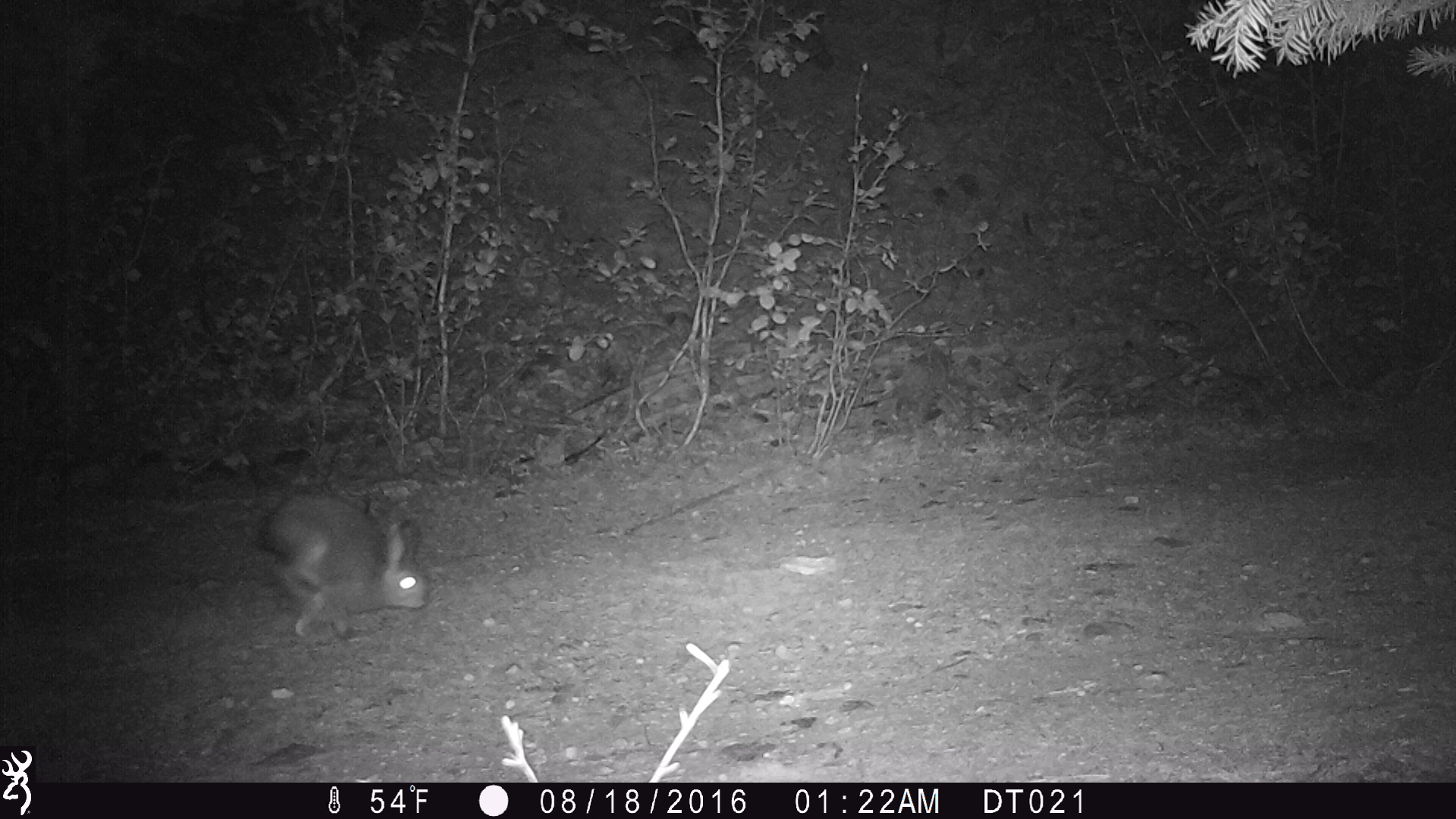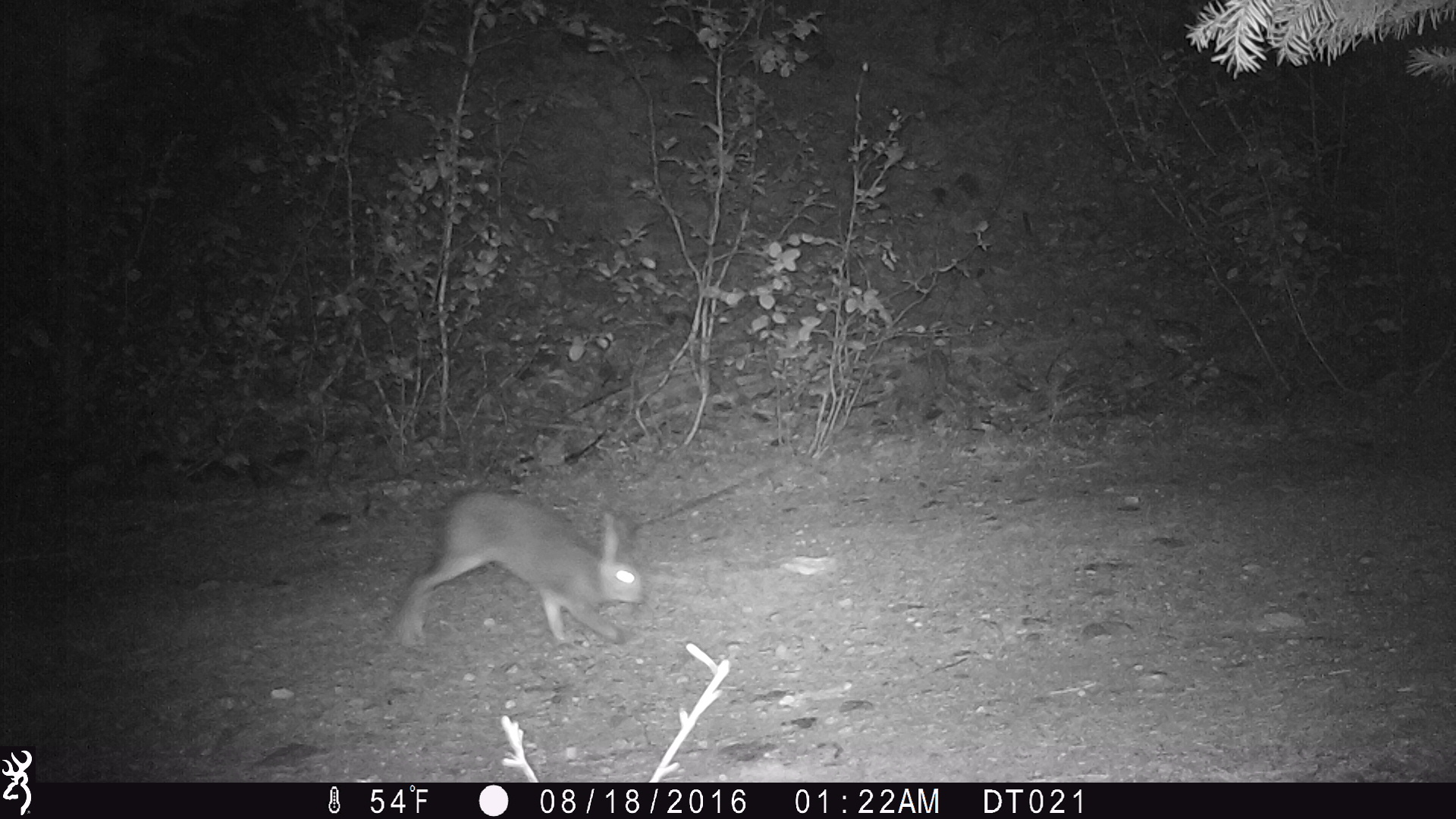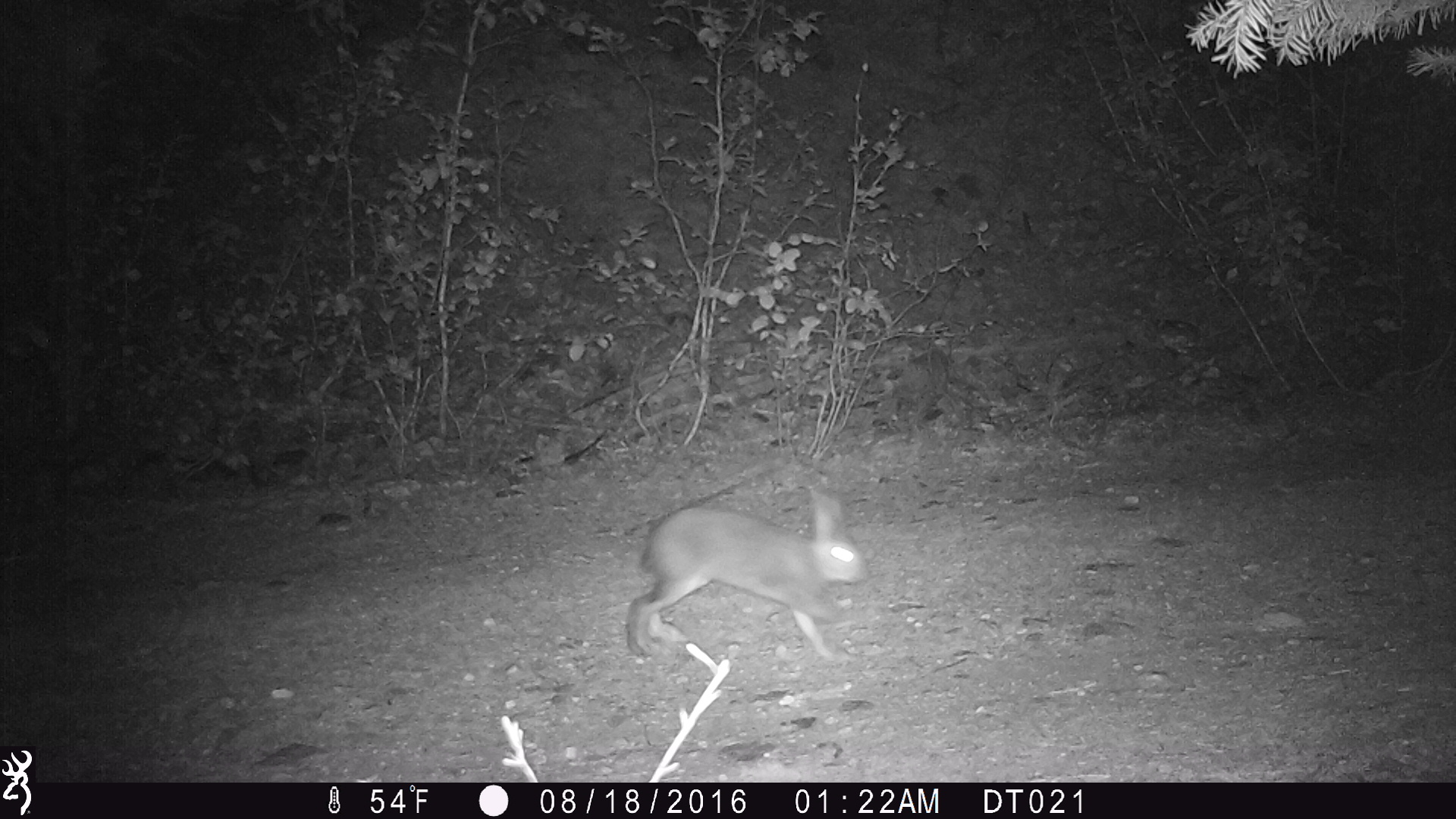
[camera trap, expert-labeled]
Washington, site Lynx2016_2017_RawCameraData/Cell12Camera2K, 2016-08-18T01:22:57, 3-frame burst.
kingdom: Animalia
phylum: Chordata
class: Mammalia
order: Lagomorpha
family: Leporidae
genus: Lepus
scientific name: Lepus americanus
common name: snowshoe hare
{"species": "Lepus americanus (snowshoe hare)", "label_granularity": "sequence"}